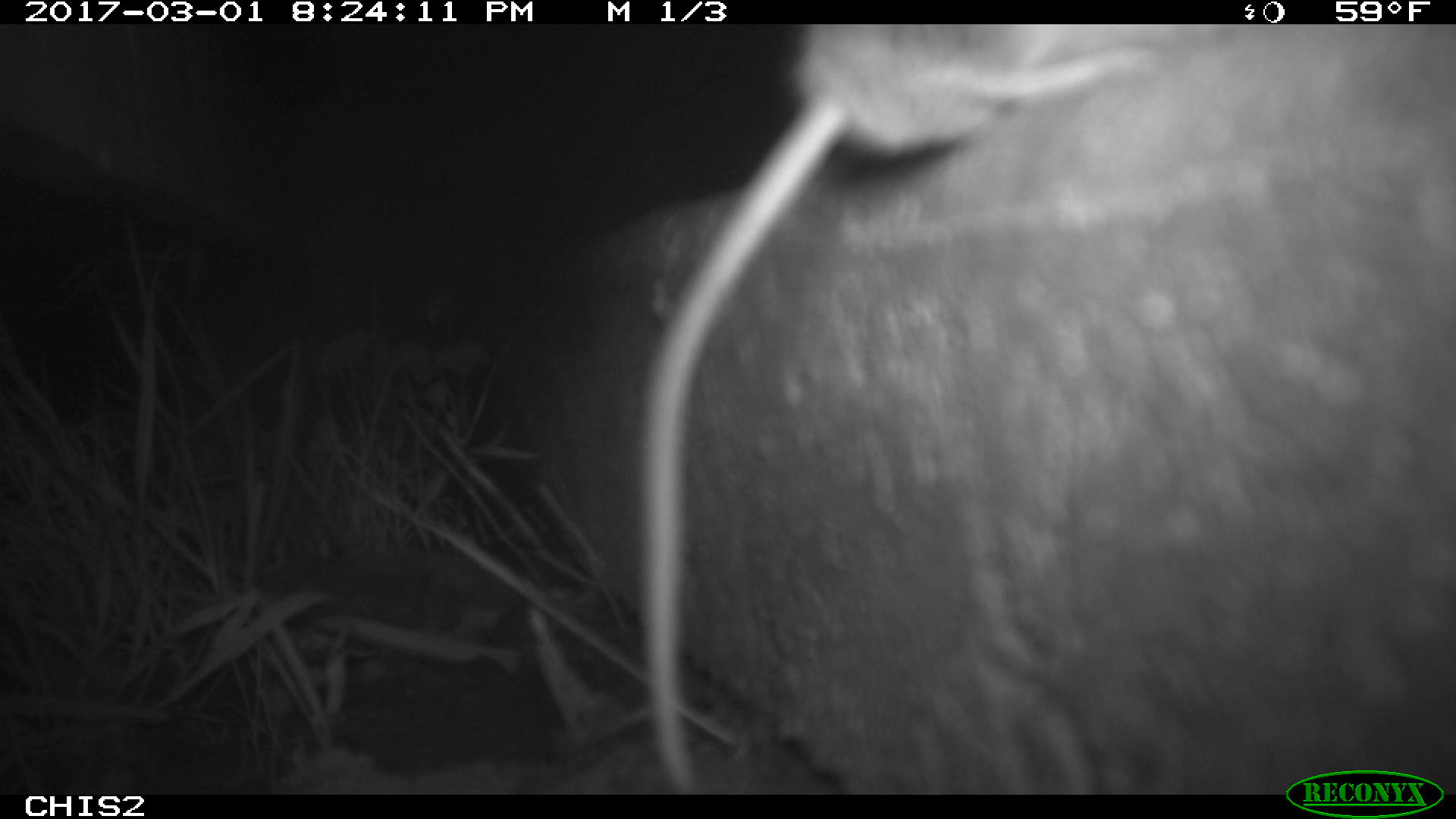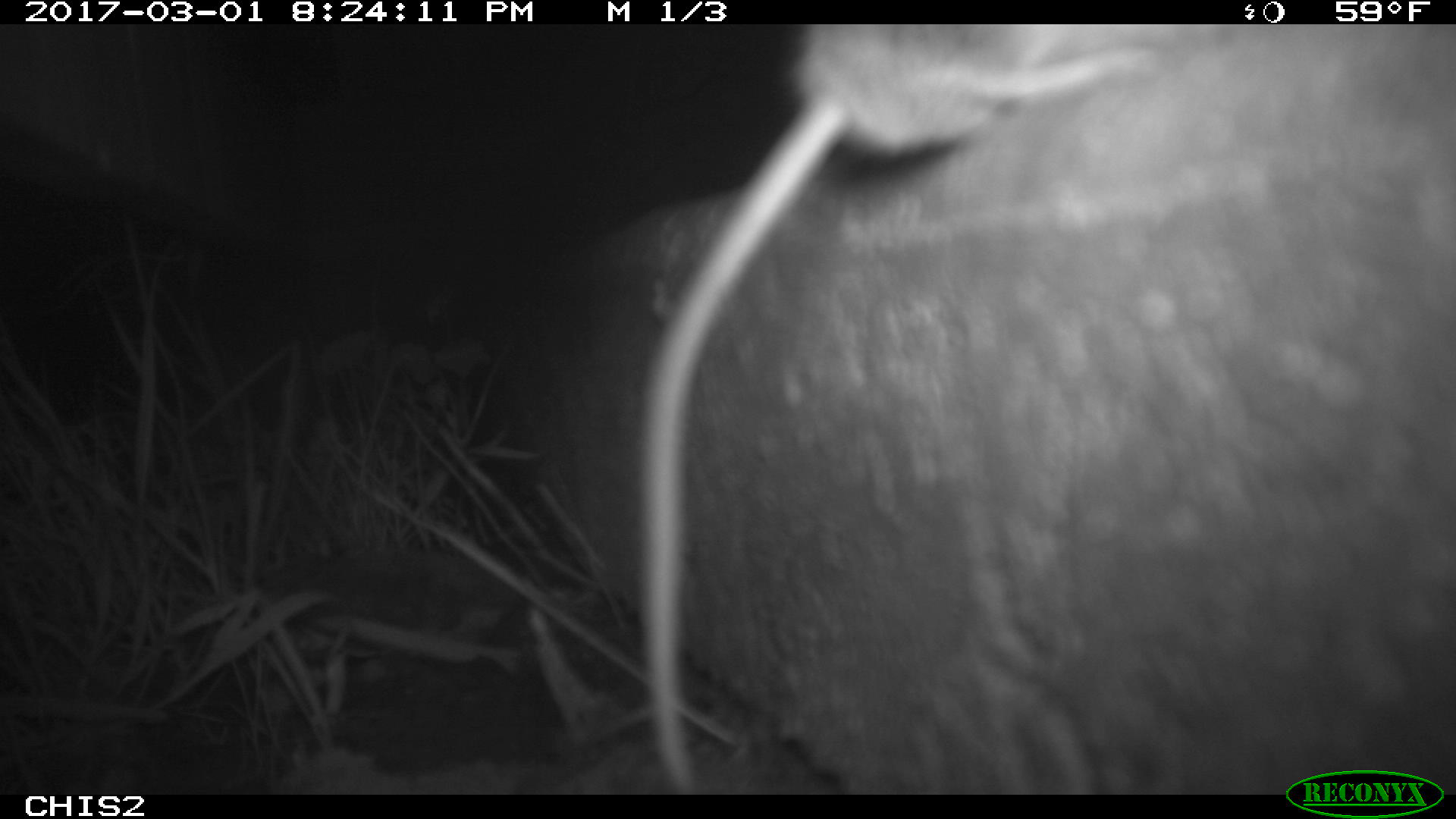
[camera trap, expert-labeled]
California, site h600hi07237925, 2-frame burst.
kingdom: Animalia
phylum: Chordata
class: Mammalia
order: Rodentia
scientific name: Rodentia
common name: rodent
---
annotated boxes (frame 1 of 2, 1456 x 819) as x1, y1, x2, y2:
rodent: 629, 24, 1173, 796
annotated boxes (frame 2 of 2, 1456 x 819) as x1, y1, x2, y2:
rodent: 639, 21, 1151, 793